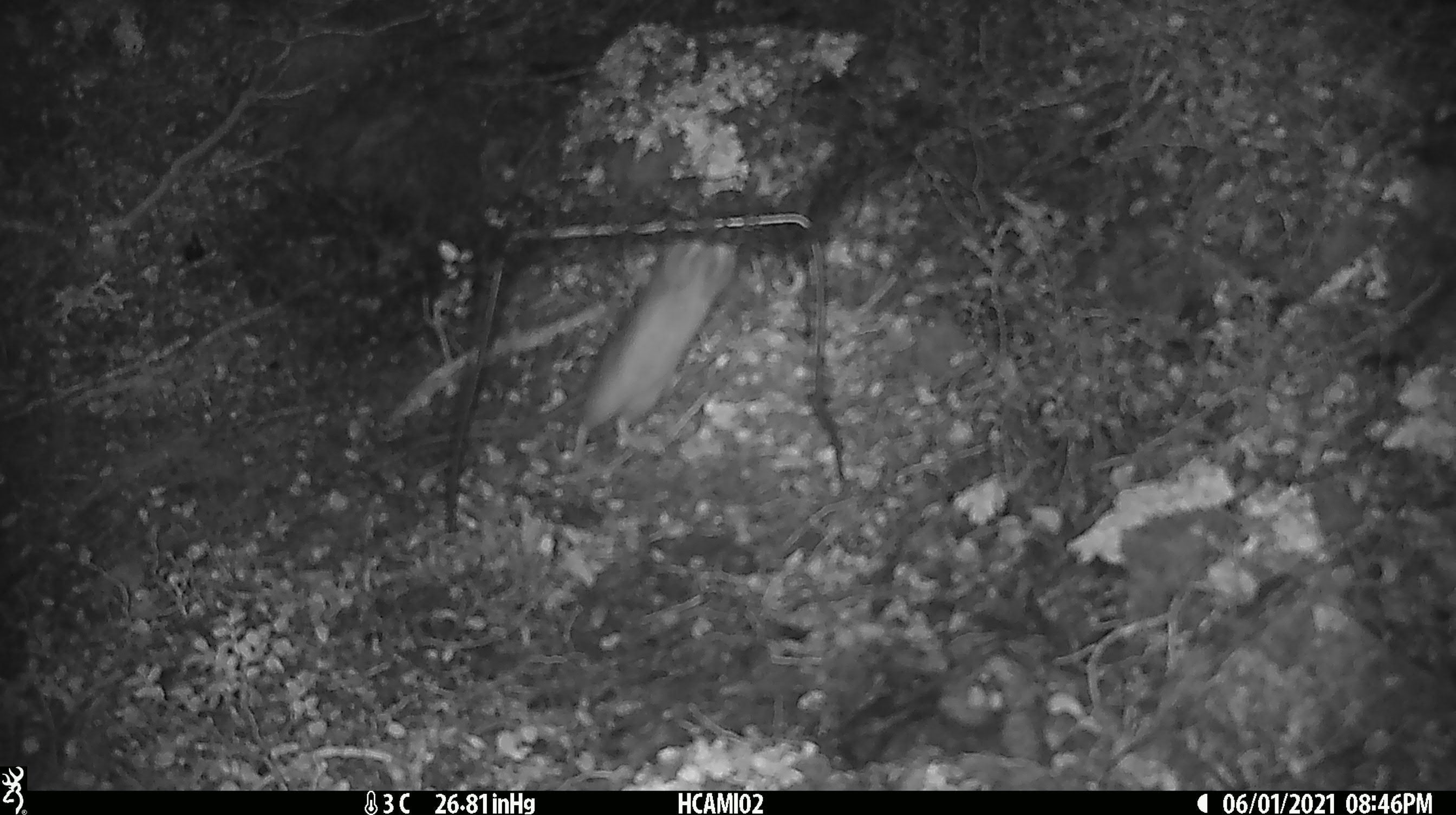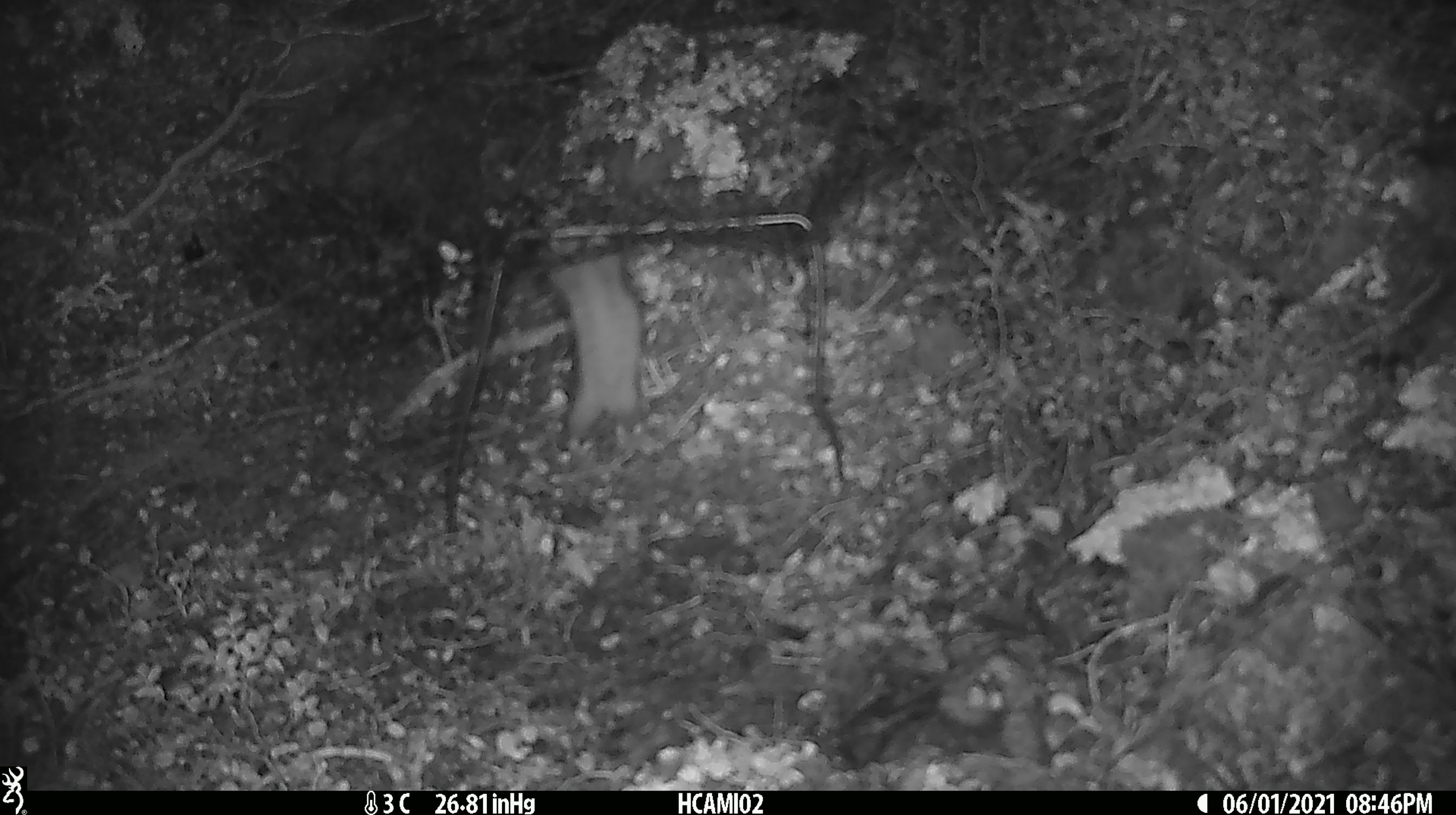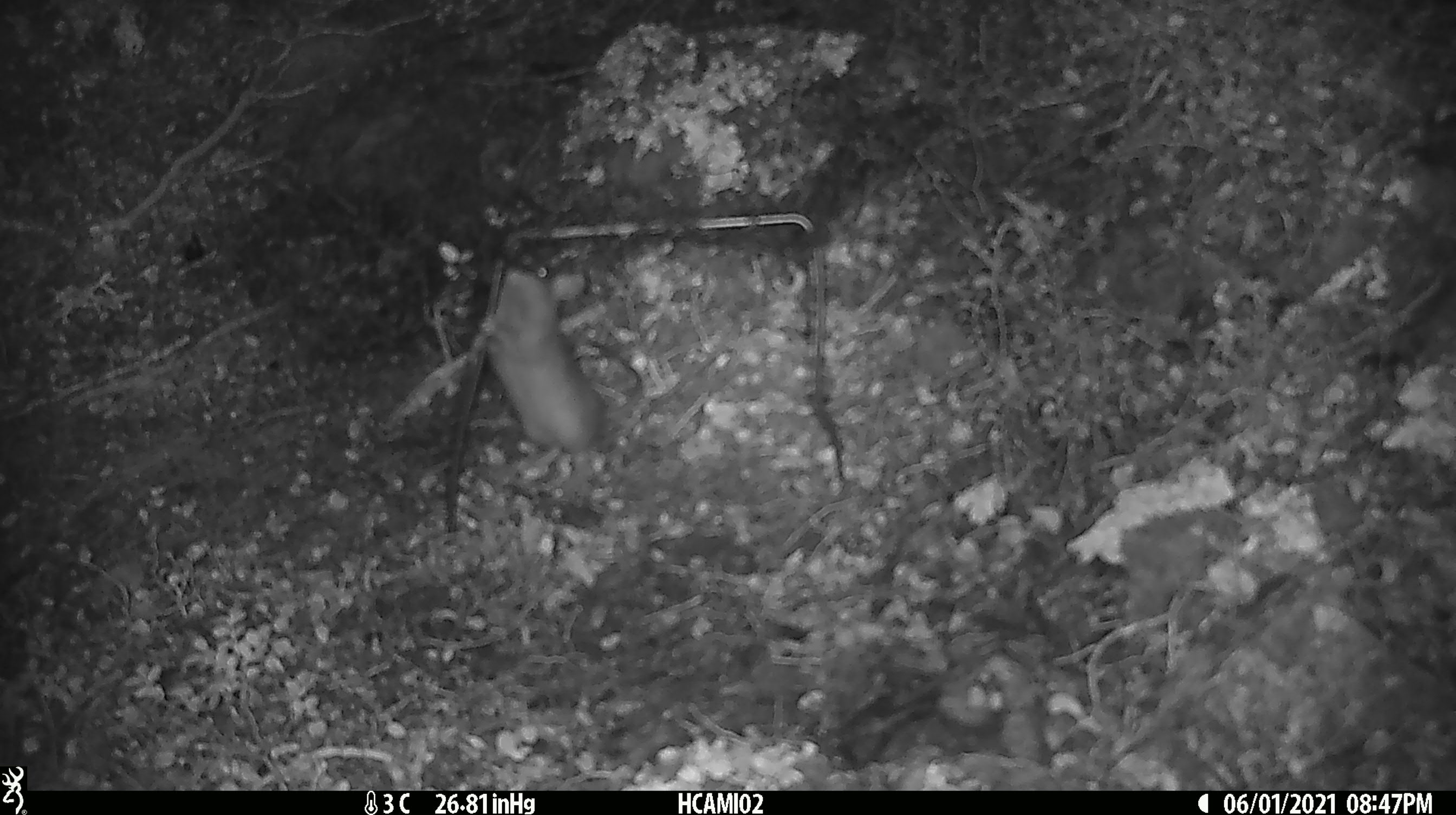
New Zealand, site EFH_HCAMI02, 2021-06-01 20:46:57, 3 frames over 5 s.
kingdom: Animalia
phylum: Chordata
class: Mammalia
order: Rodentia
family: Muridae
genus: Rattus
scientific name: Rattus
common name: rat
Rat (Rattus).